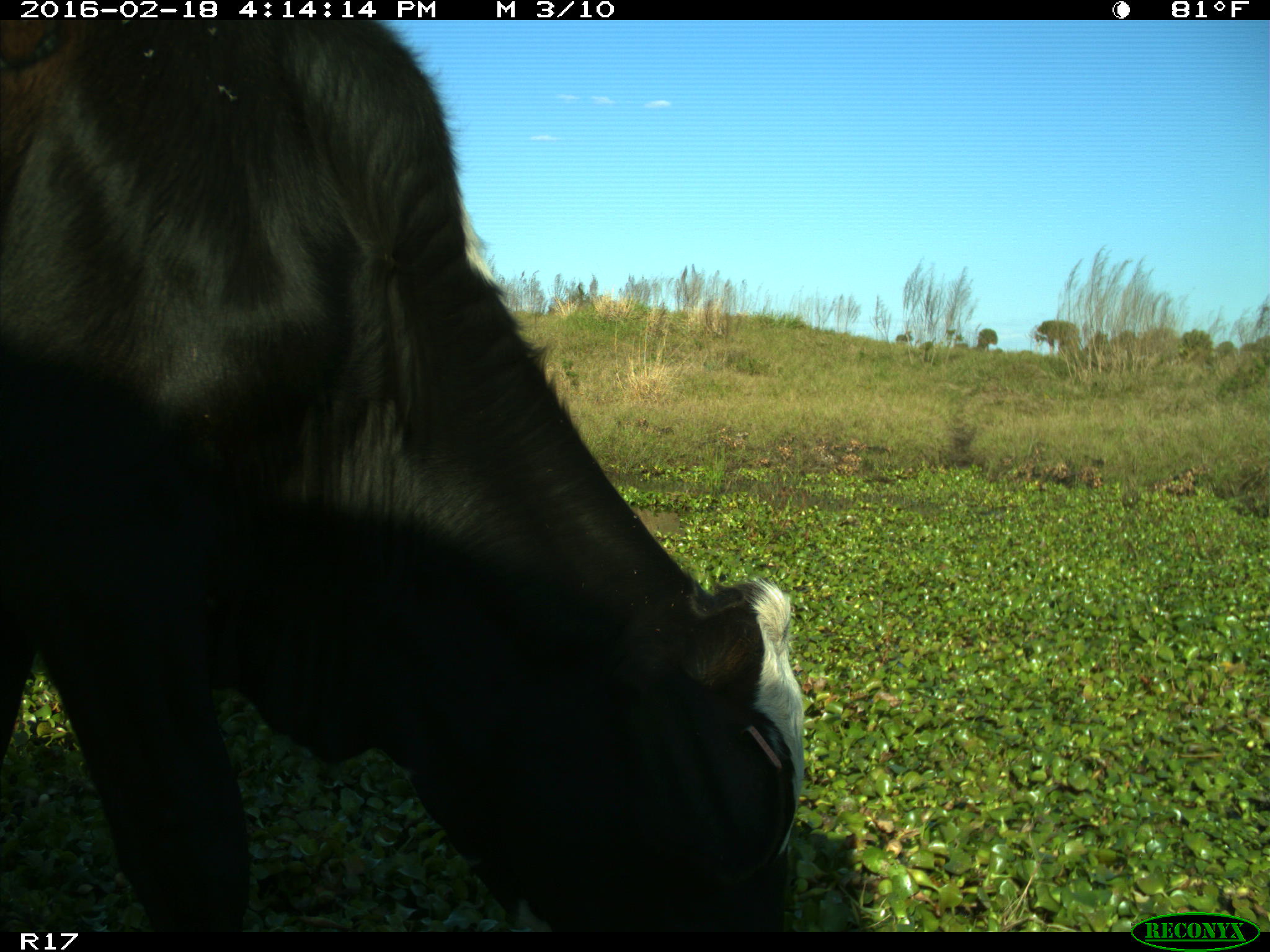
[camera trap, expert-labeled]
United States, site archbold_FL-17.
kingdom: Animalia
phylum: Chordata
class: Mammalia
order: Artiodactyla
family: Bovidae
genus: Bos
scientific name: Bos taurus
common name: domestic cow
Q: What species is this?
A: Bos taurus (domestic cow).